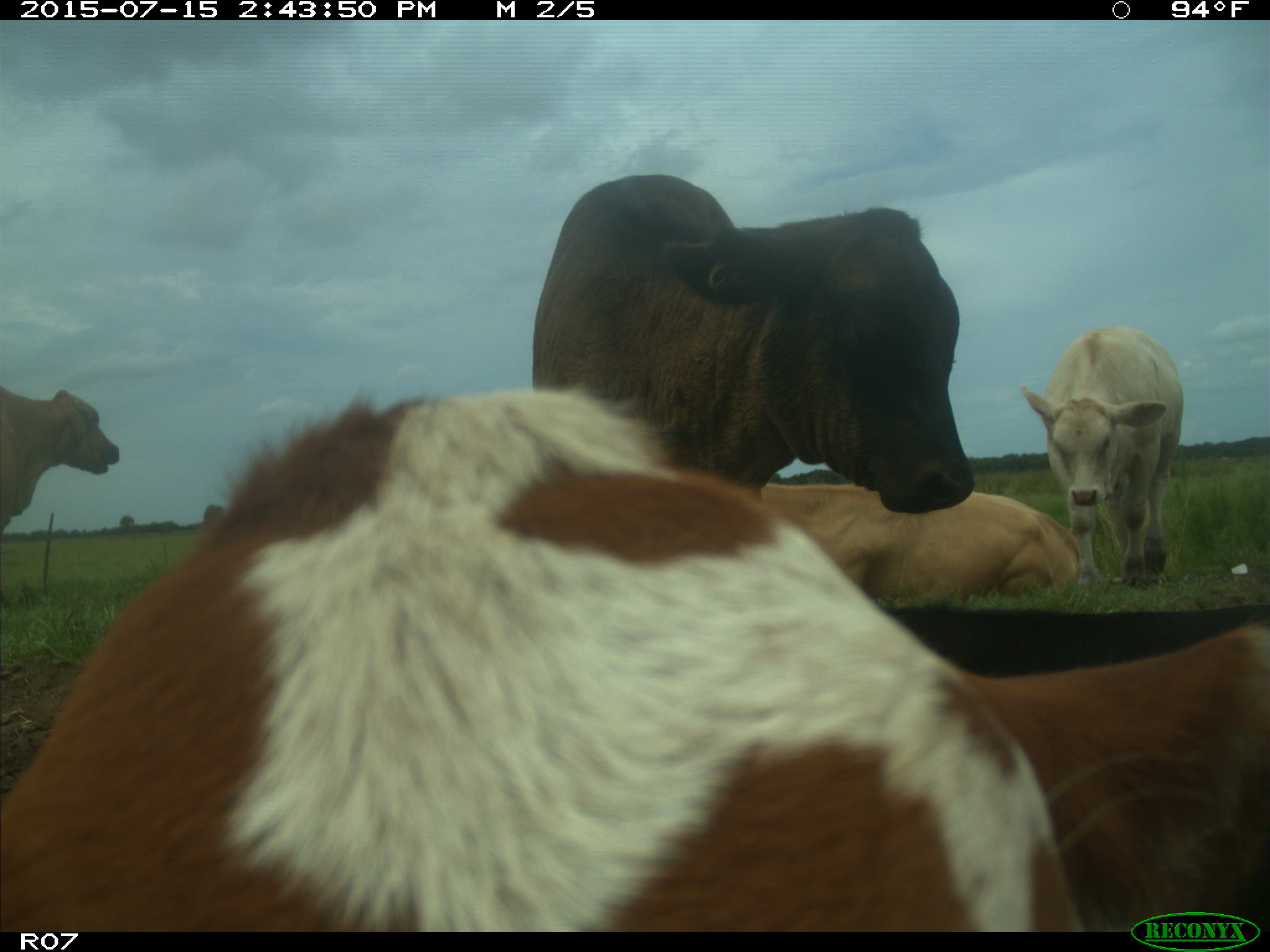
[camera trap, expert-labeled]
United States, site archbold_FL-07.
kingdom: Animalia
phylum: Chordata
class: Mammalia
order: Artiodactyla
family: Bovidae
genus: Bos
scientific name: Bos taurus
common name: domestic cow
Bos taurus (domestic cow).